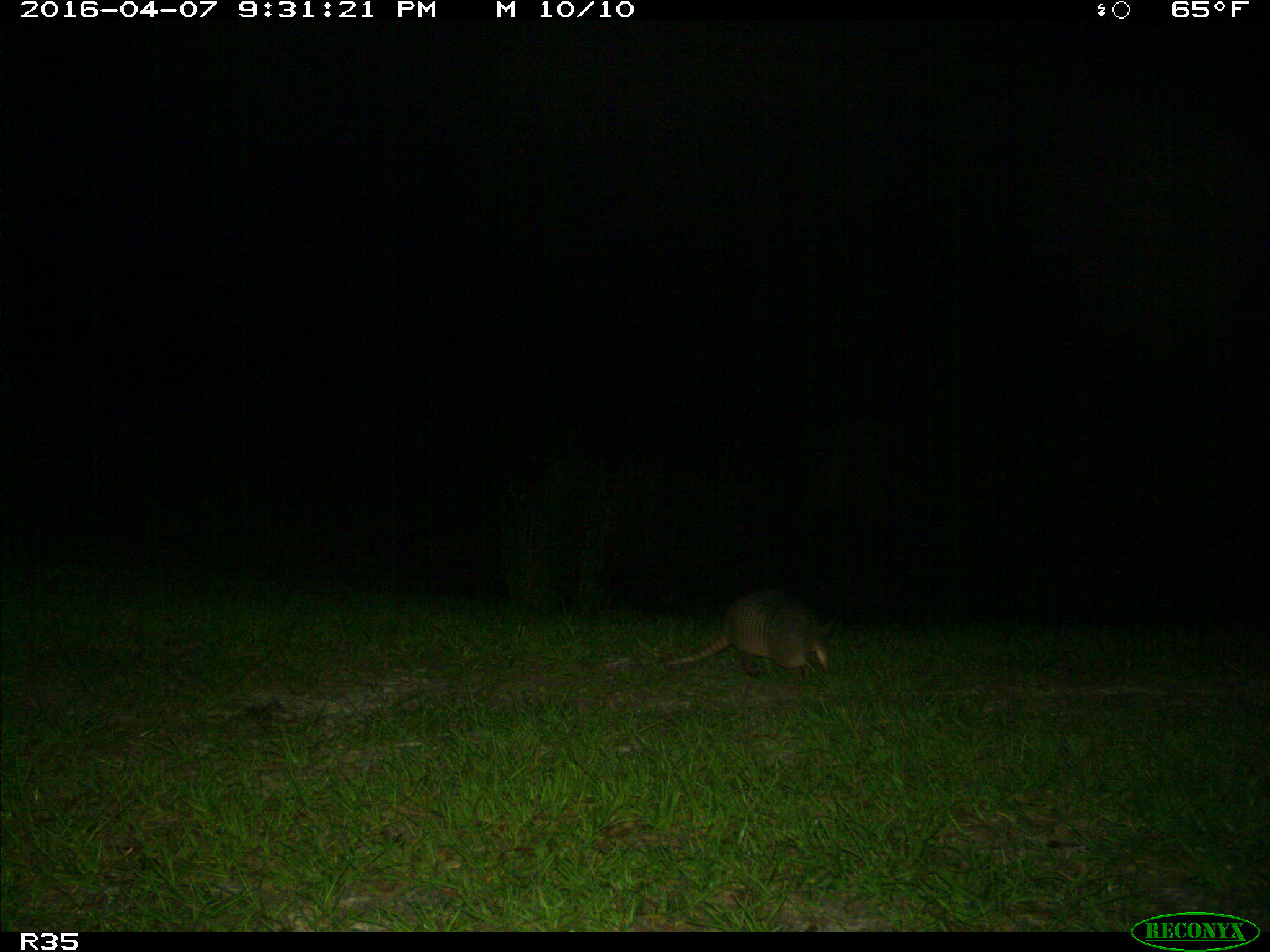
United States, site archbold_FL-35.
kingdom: Animalia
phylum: Chordata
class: Mammalia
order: Cingulata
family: Dasypodidae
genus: Dasypus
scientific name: Dasypus novemcinctus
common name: nine-banded armadillo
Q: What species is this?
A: Dasypus novemcinctus (nine-banded armadillo).